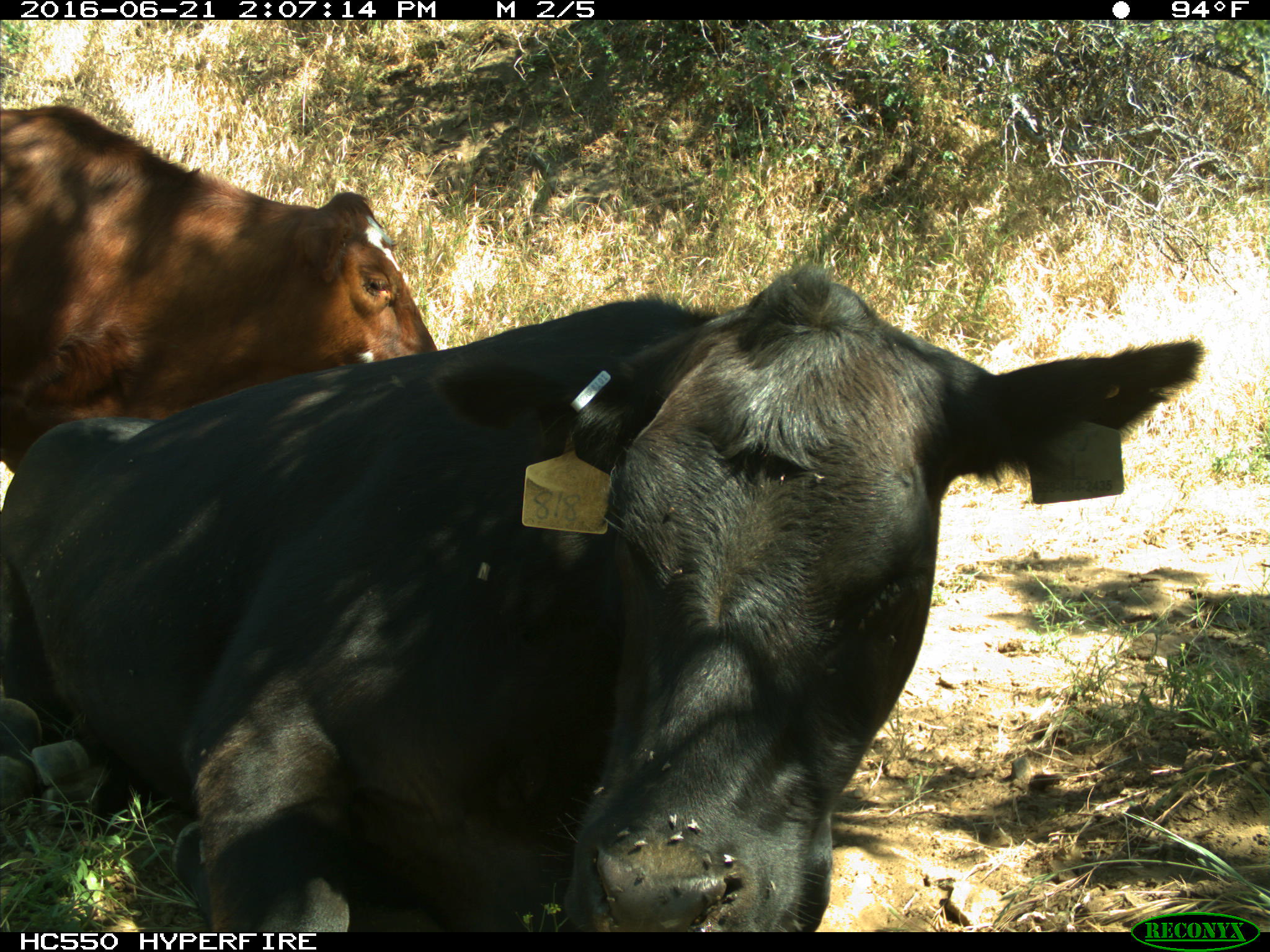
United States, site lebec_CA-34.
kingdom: Animalia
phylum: Chordata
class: Mammalia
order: Artiodactyla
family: Bovidae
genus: Bos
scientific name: Bos taurus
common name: domestic cow